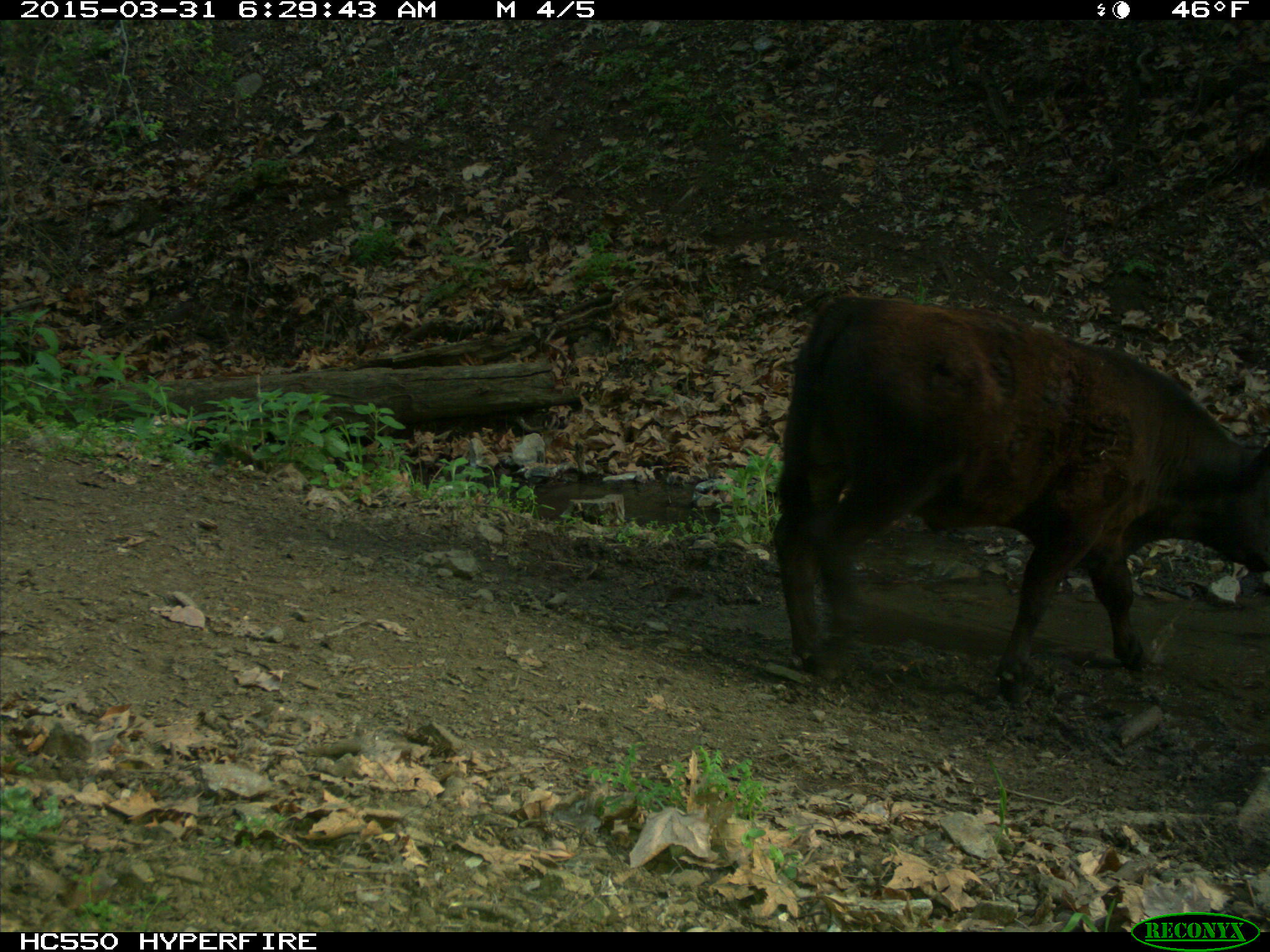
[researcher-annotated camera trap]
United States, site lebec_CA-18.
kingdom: Animalia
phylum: Chordata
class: Mammalia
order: Artiodactyla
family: Bovidae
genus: Bos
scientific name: Bos taurus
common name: domestic cow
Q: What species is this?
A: Bos taurus (domestic cow).